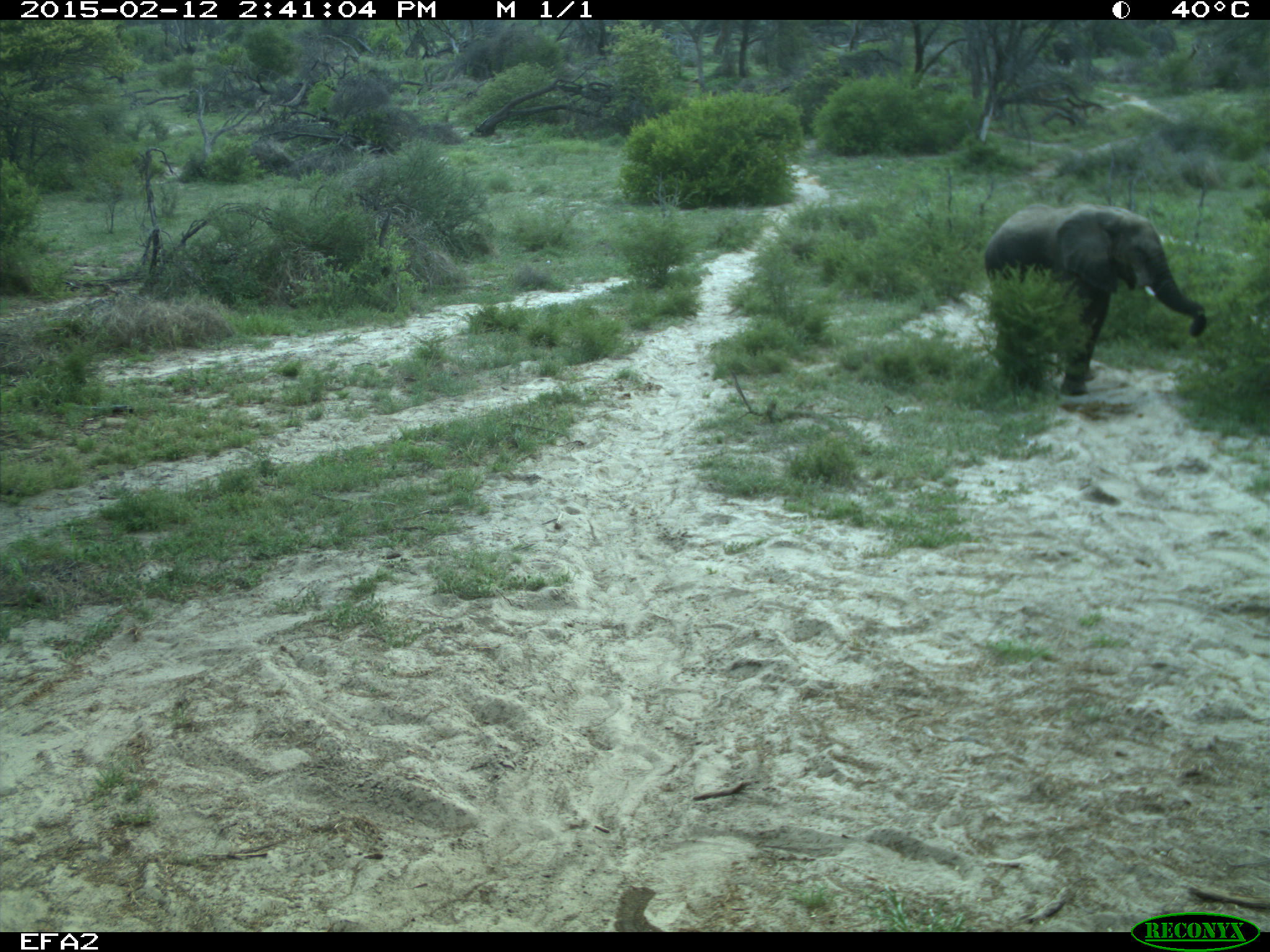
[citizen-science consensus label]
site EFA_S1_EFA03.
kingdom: Animalia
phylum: Chordata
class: Mammalia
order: Proboscidea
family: Elephantidae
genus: Loxodonta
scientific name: Loxodonta africana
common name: african bush elephant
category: elephant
Elephant (african bush elephant) (Loxodonta africana), count 1. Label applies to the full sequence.